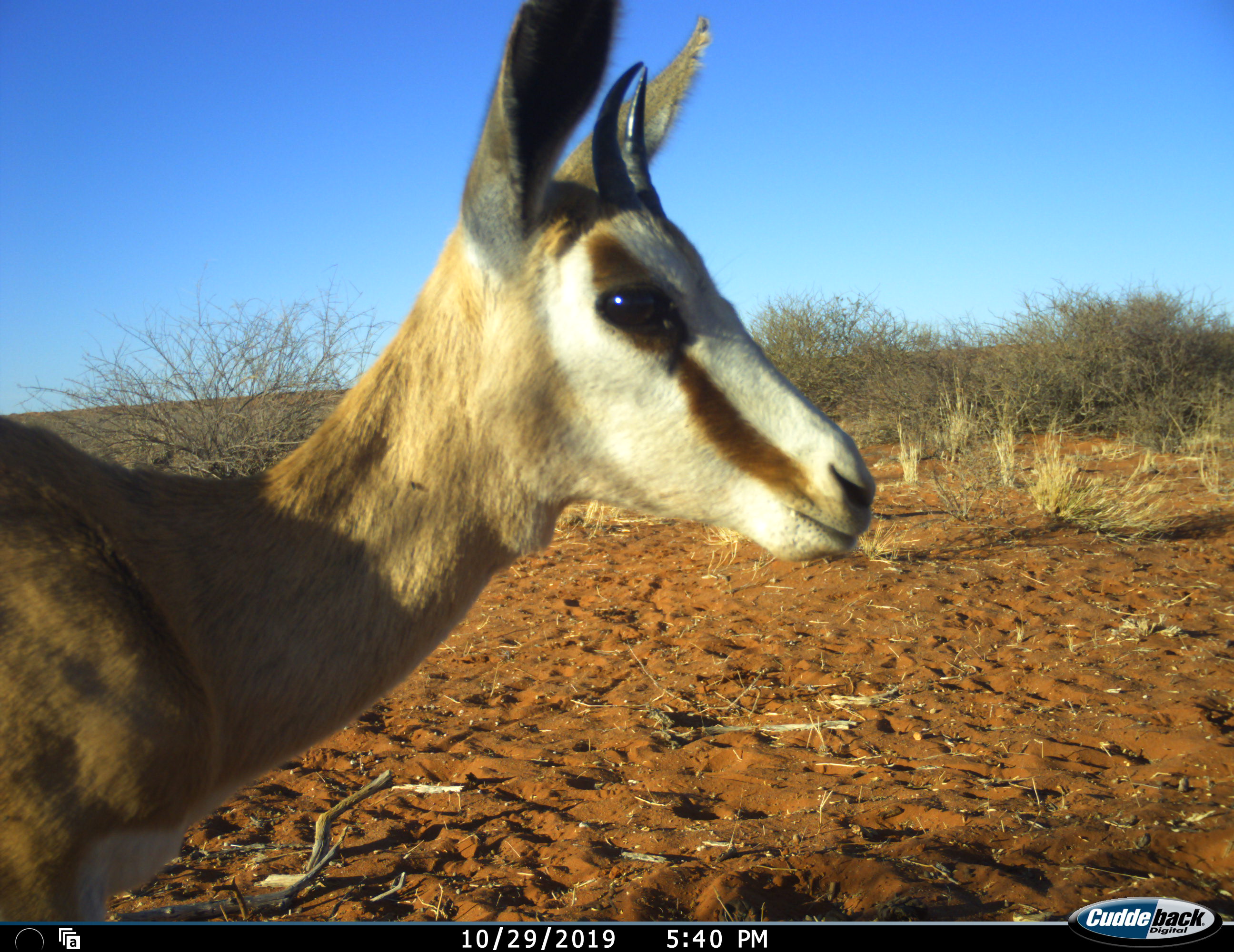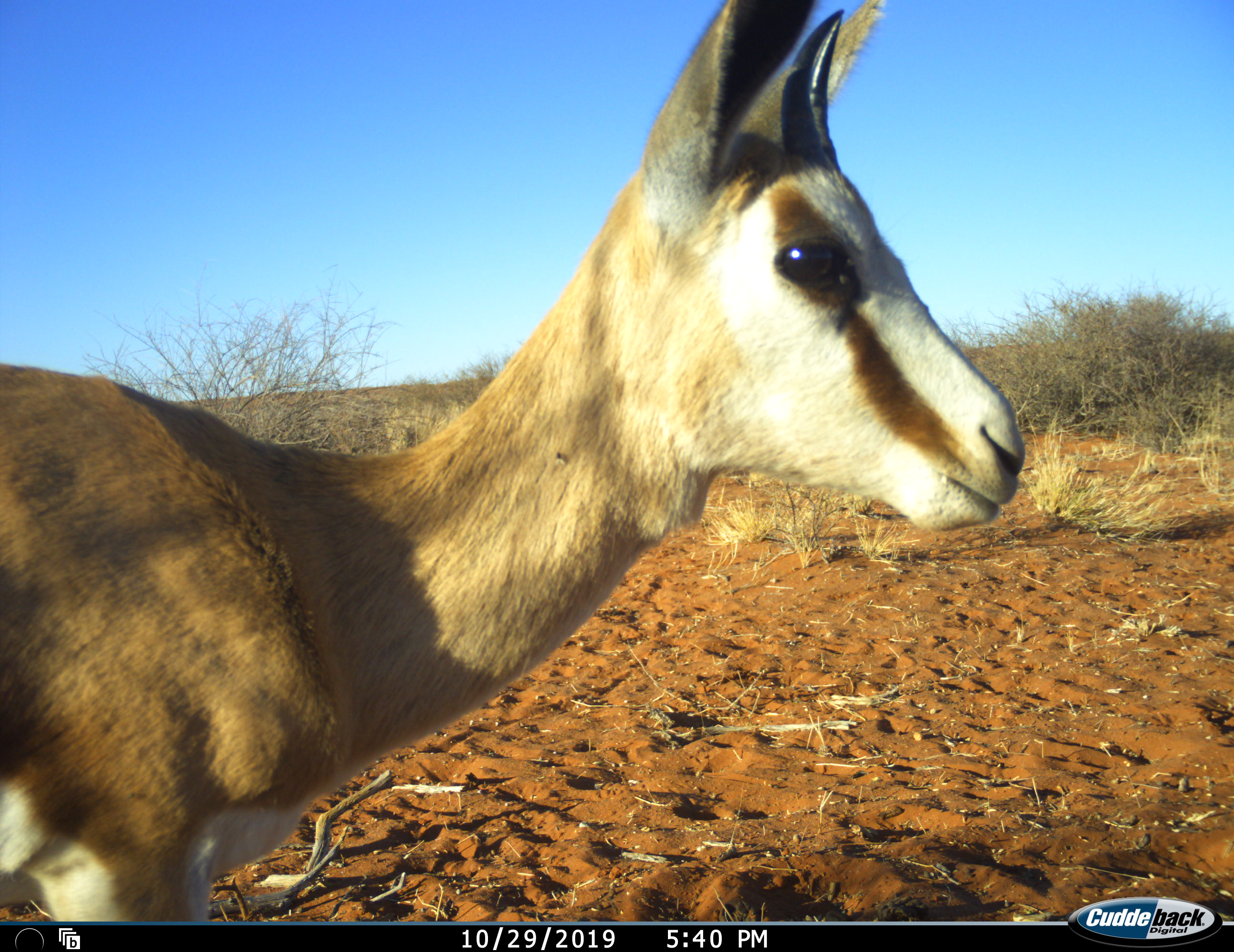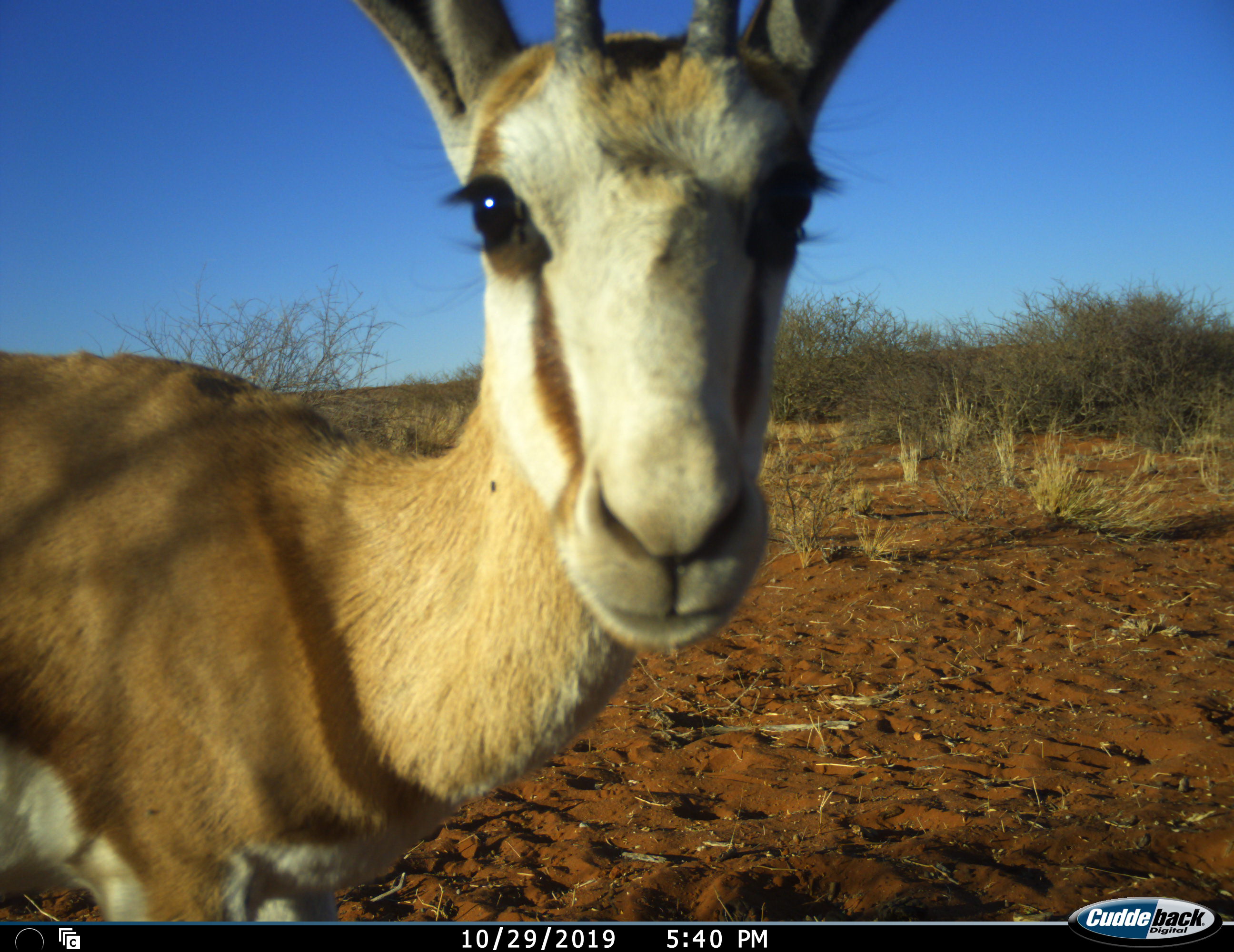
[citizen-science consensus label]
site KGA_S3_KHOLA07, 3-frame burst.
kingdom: Animalia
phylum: Chordata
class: Mammalia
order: Artiodactyla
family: Bovidae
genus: Antidorcas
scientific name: Antidorcas marsupialis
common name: springbok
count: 1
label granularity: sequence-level